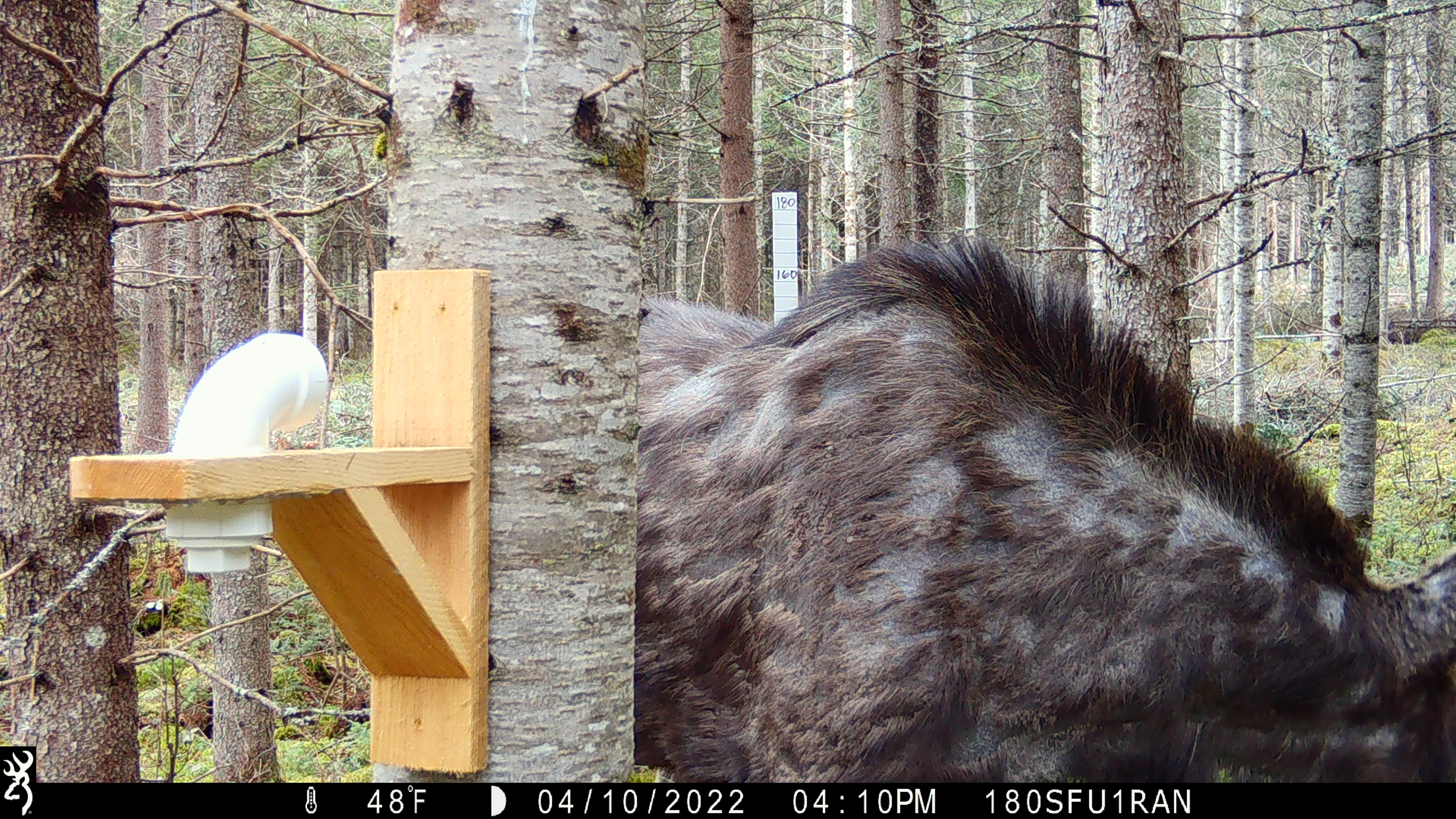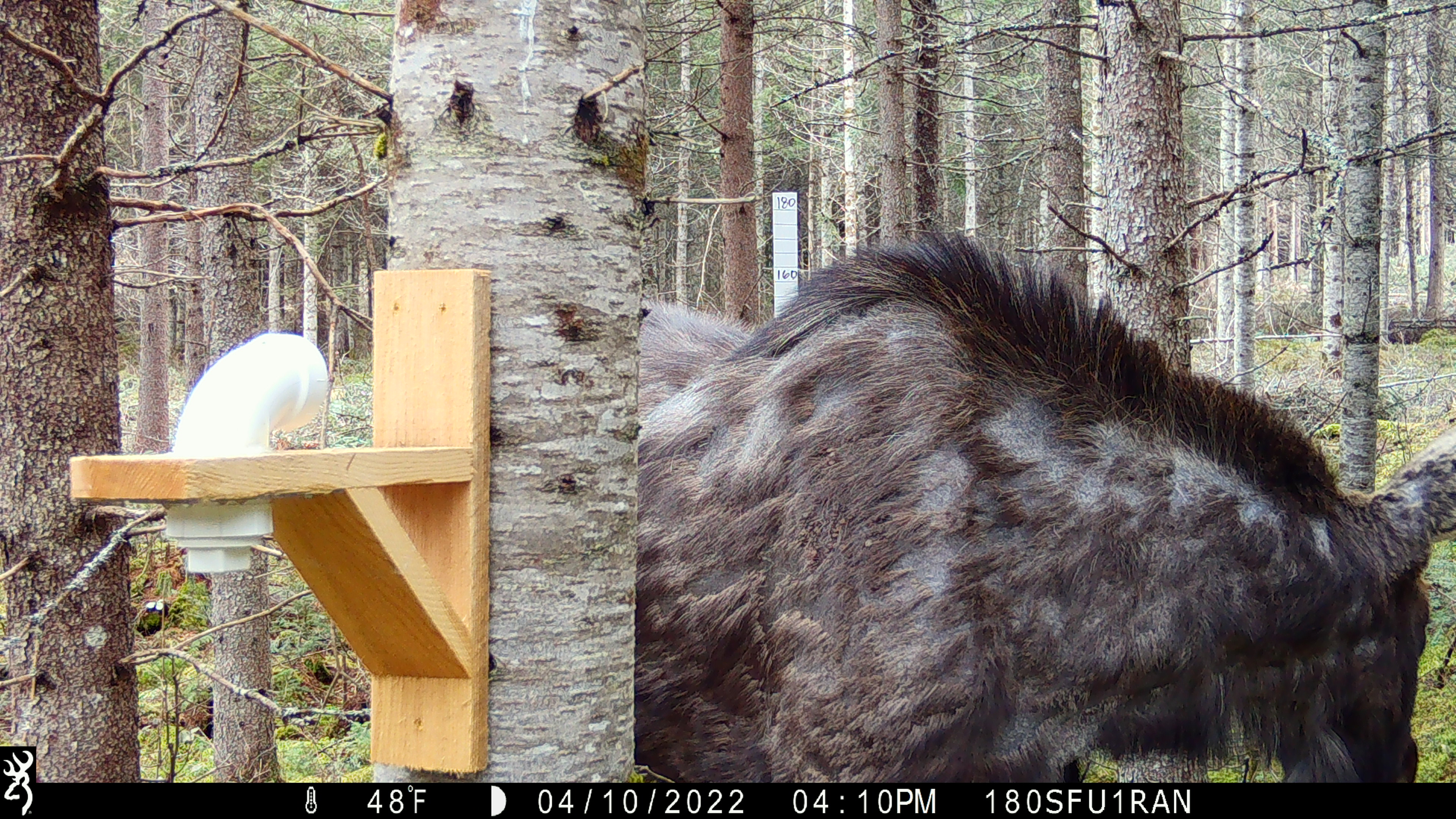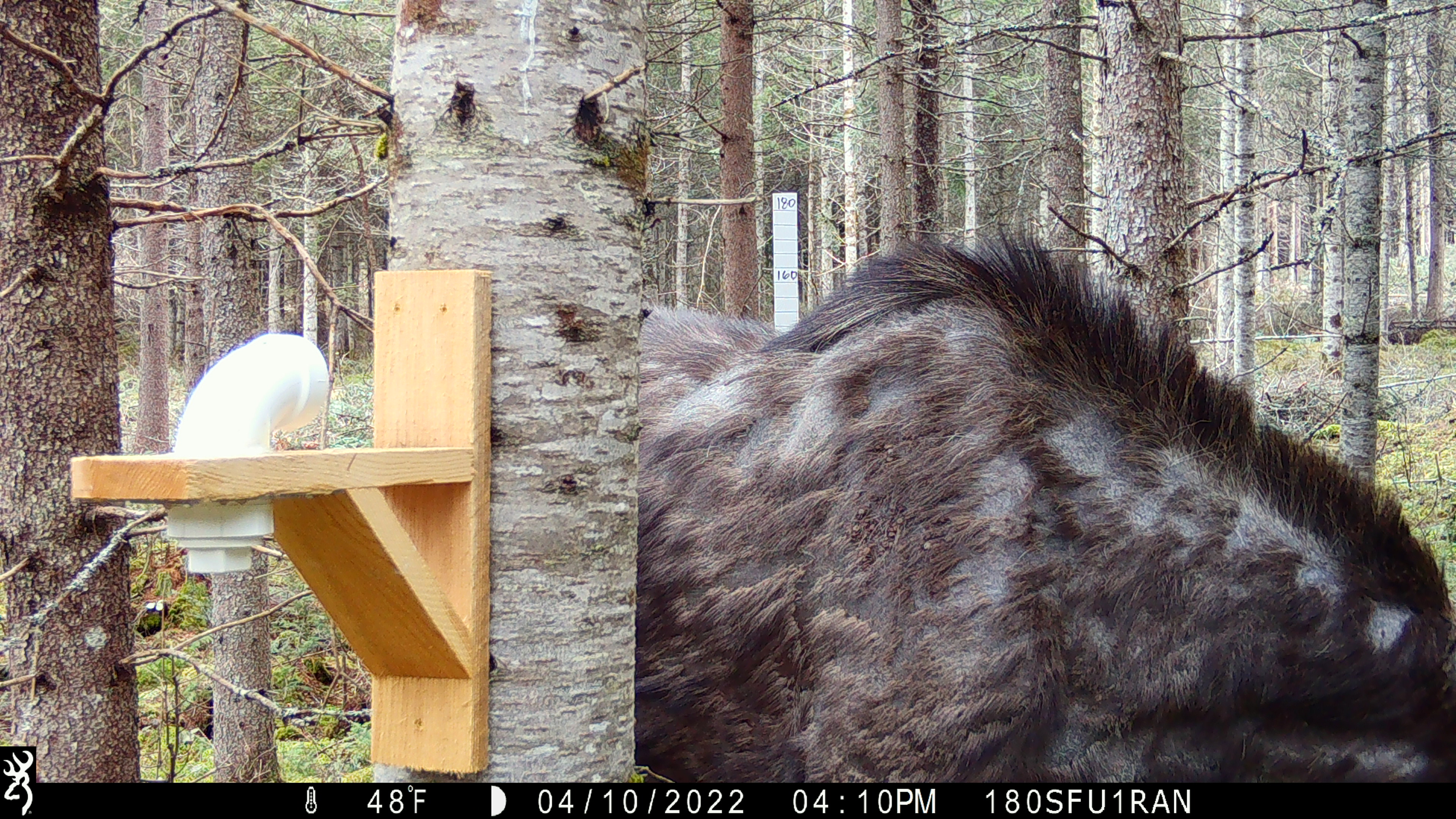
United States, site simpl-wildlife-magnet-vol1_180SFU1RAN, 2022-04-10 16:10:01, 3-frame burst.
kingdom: Animalia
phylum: Chordata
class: Mammalia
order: Artiodactyla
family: Cervidae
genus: Alces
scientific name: Alces alces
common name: moose